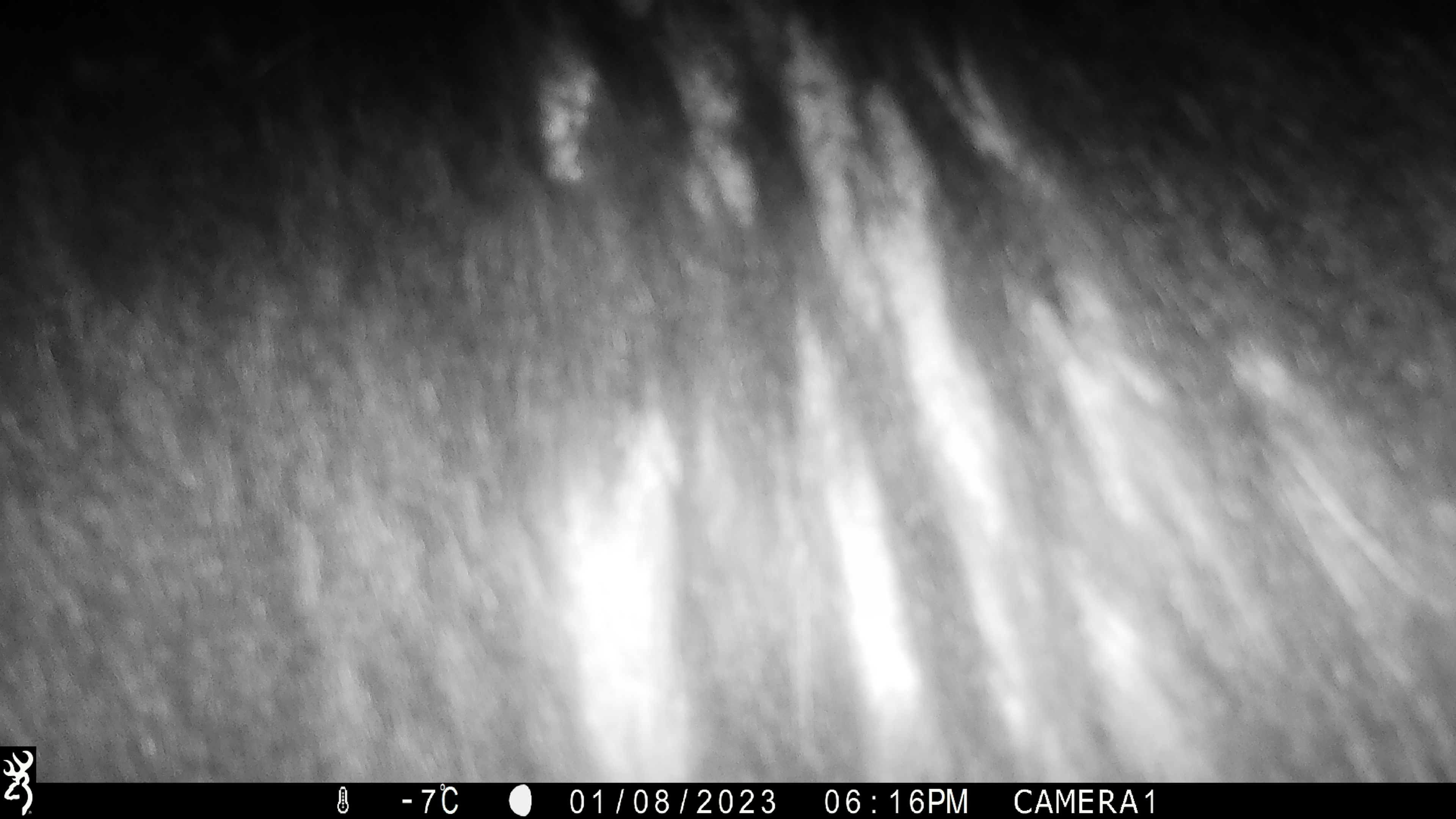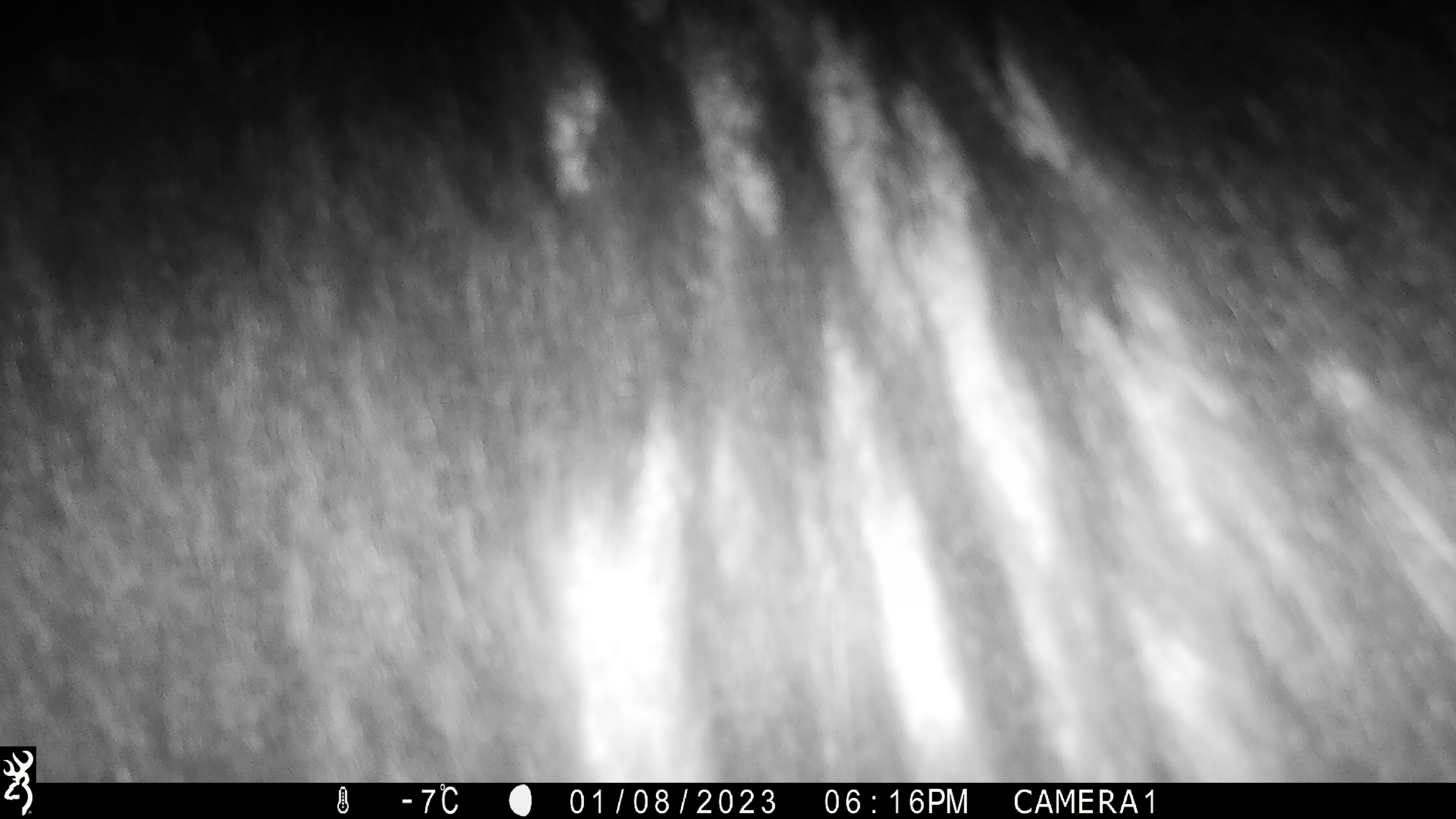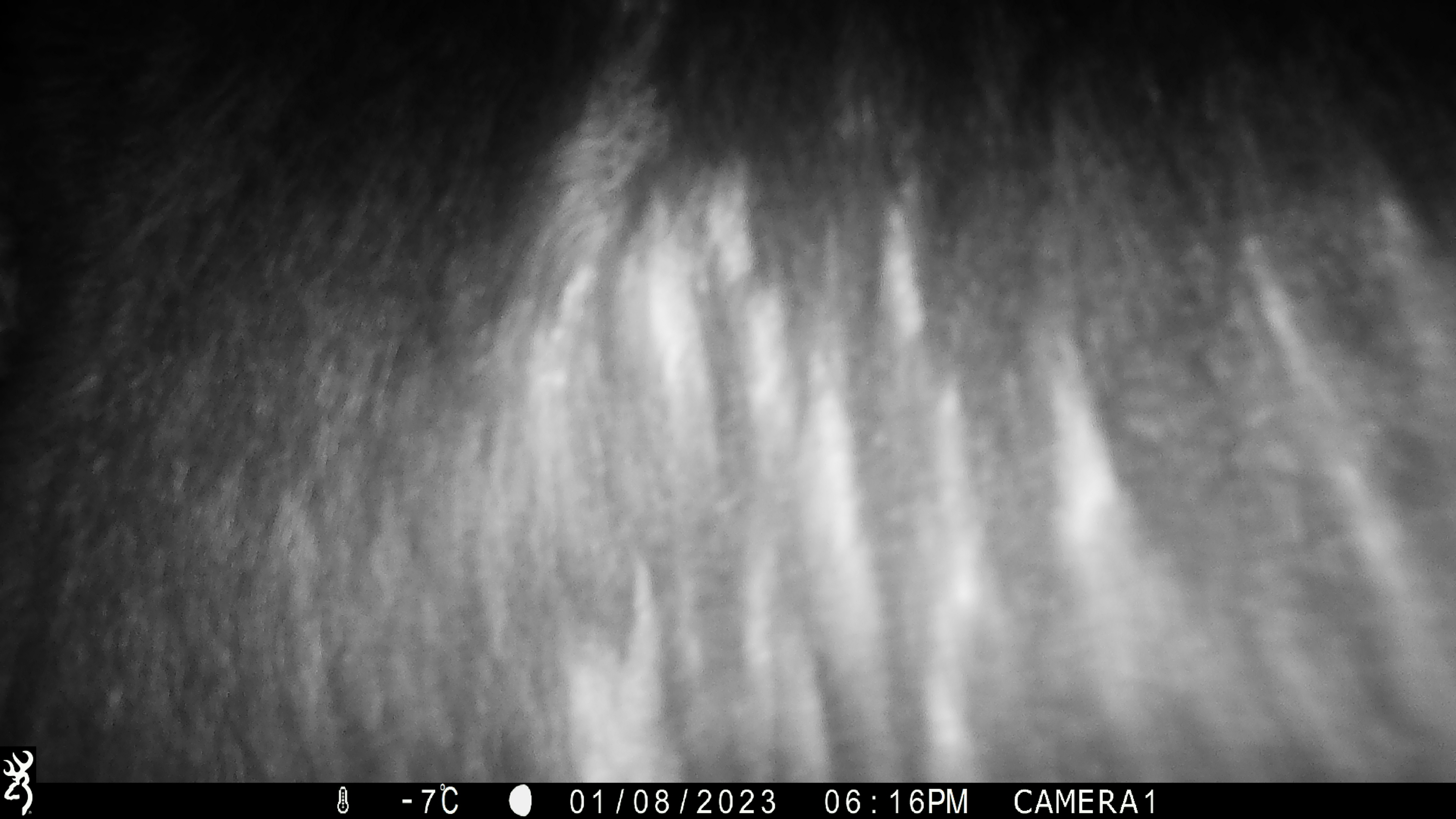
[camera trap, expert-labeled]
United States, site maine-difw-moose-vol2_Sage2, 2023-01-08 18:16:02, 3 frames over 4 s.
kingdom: Animalia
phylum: Chordata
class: Mammalia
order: Artiodactyla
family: Cervidae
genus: Alces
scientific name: Alces alces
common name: moose